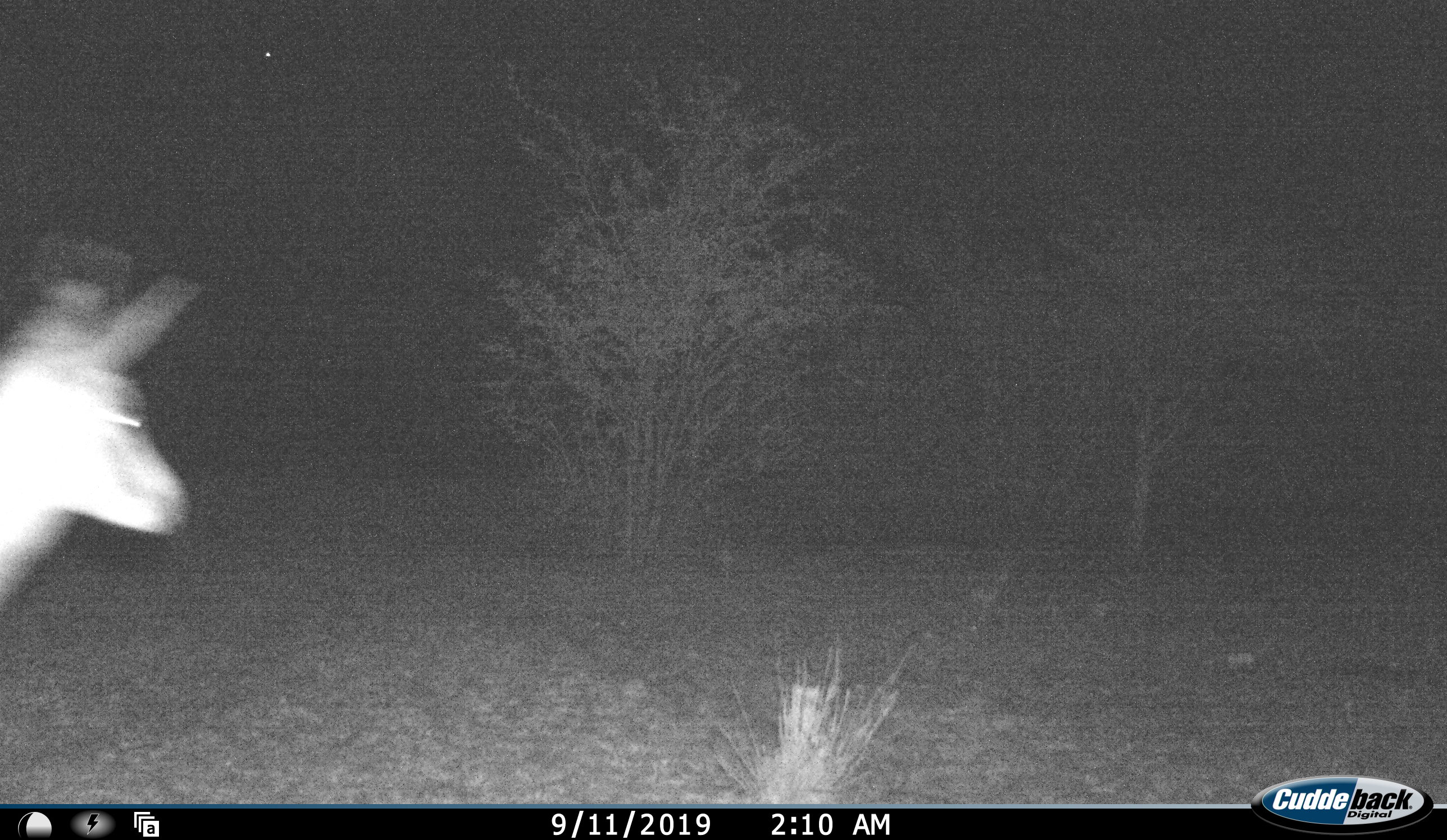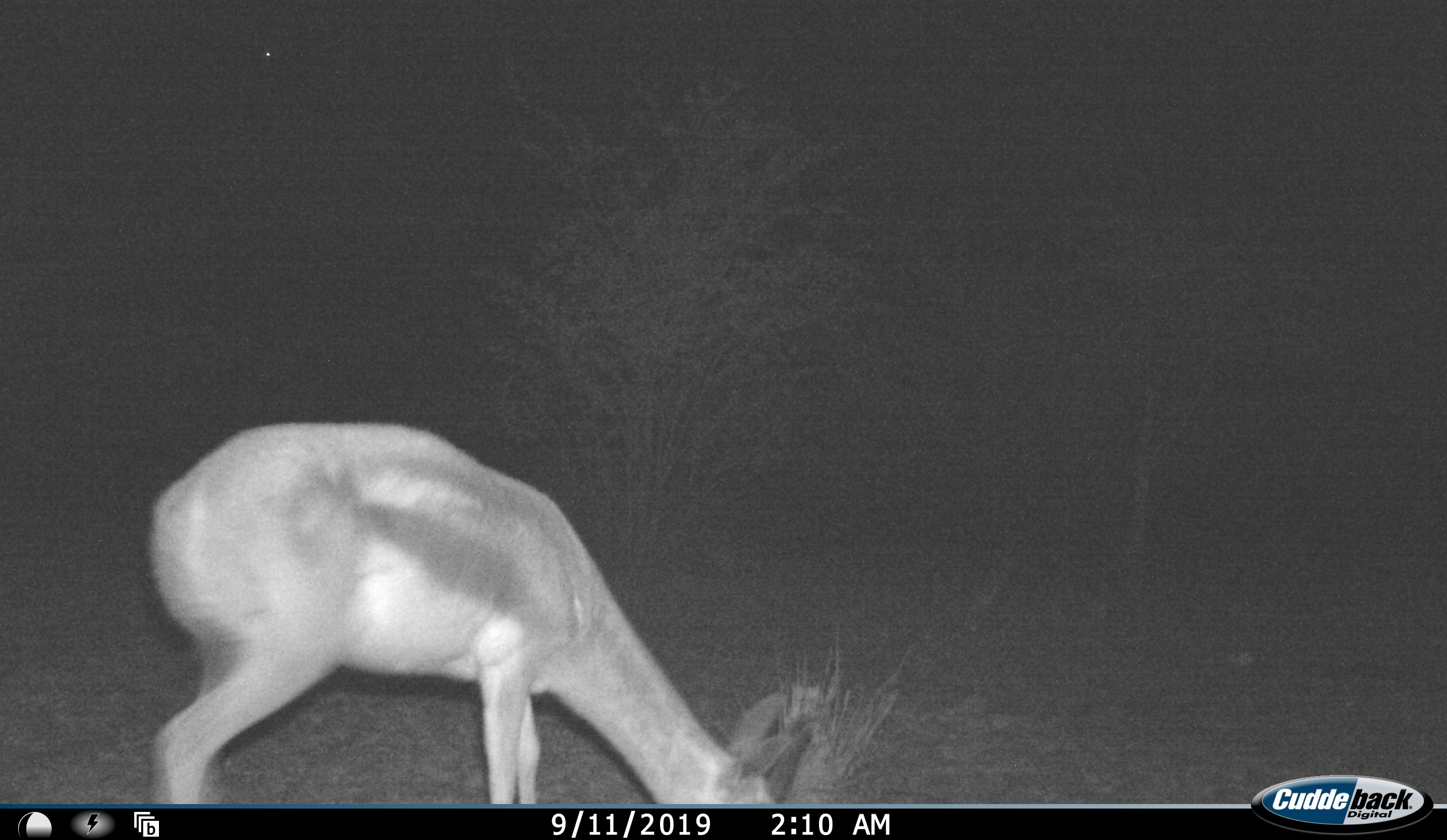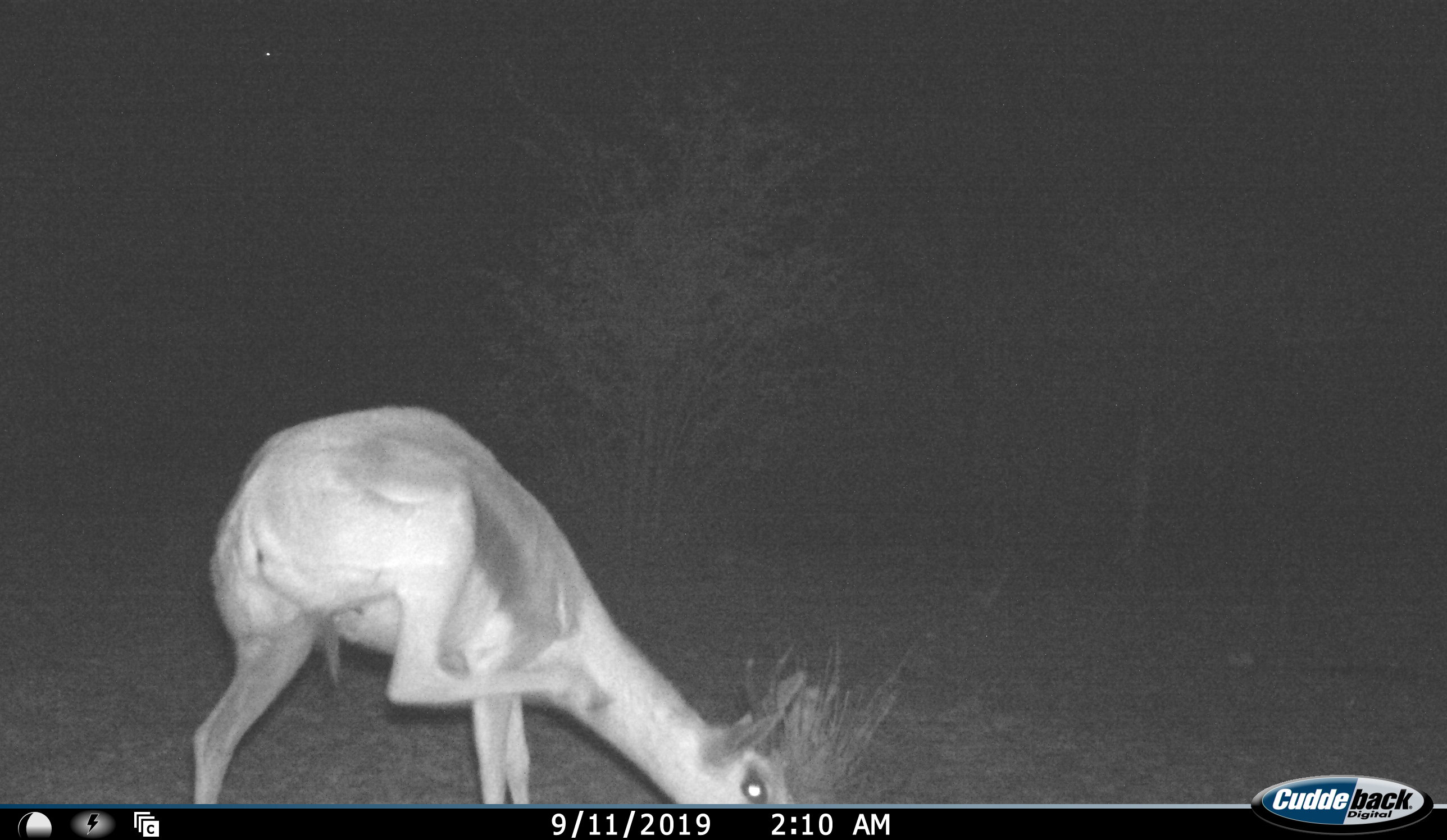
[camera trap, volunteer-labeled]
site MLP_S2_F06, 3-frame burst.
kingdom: Animalia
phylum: Chordata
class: Mammalia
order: Artiodactyla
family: Bovidae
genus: Antidorcas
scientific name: Antidorcas marsupialis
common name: springbok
Springbok (Antidorcas marsupialis), count 1. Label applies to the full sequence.